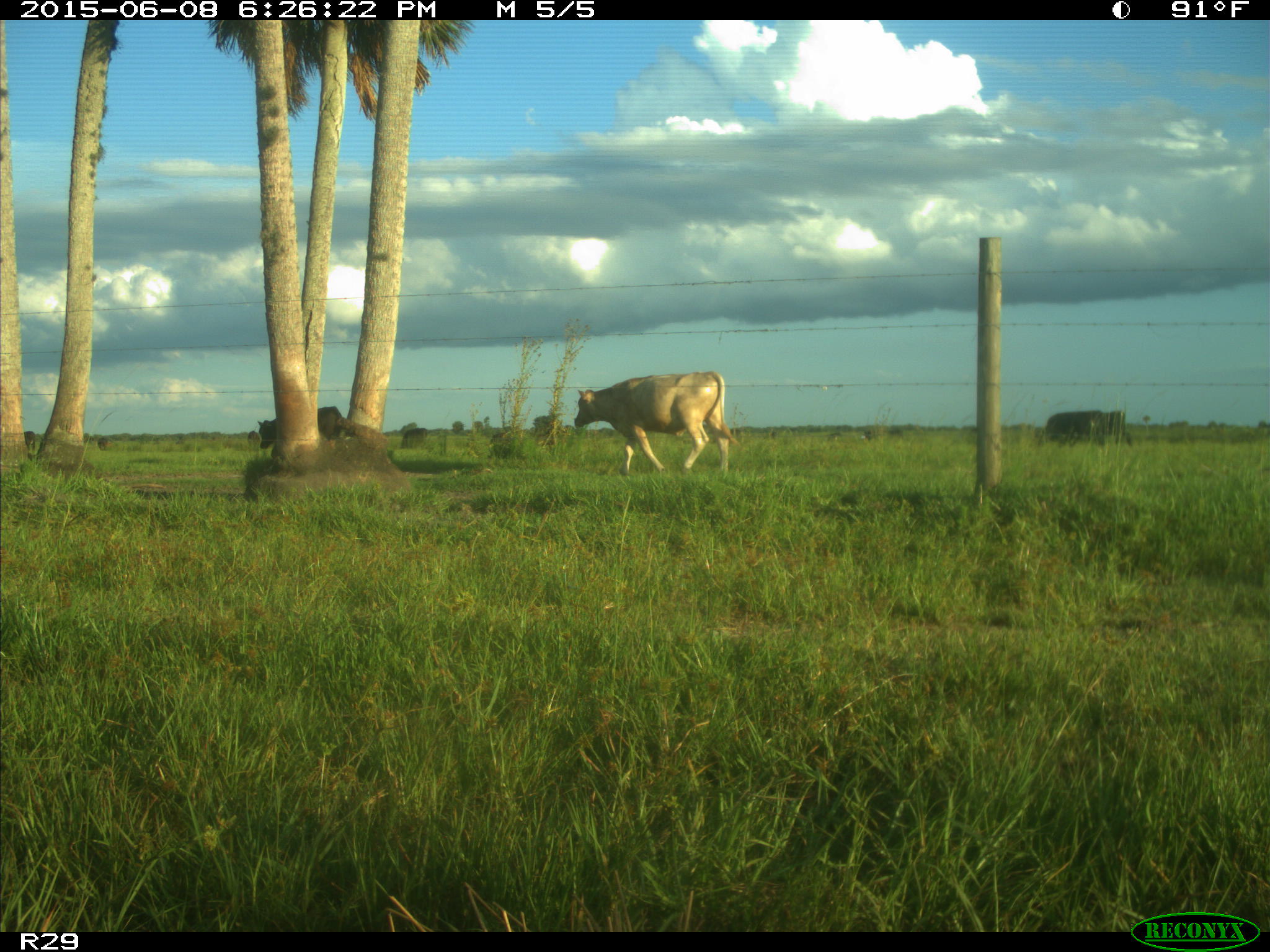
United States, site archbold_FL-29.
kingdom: Animalia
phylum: Chordata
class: Mammalia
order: Artiodactyla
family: Bovidae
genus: Bos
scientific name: Bos taurus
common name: domestic cow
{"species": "Bos taurus (domestic cow)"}